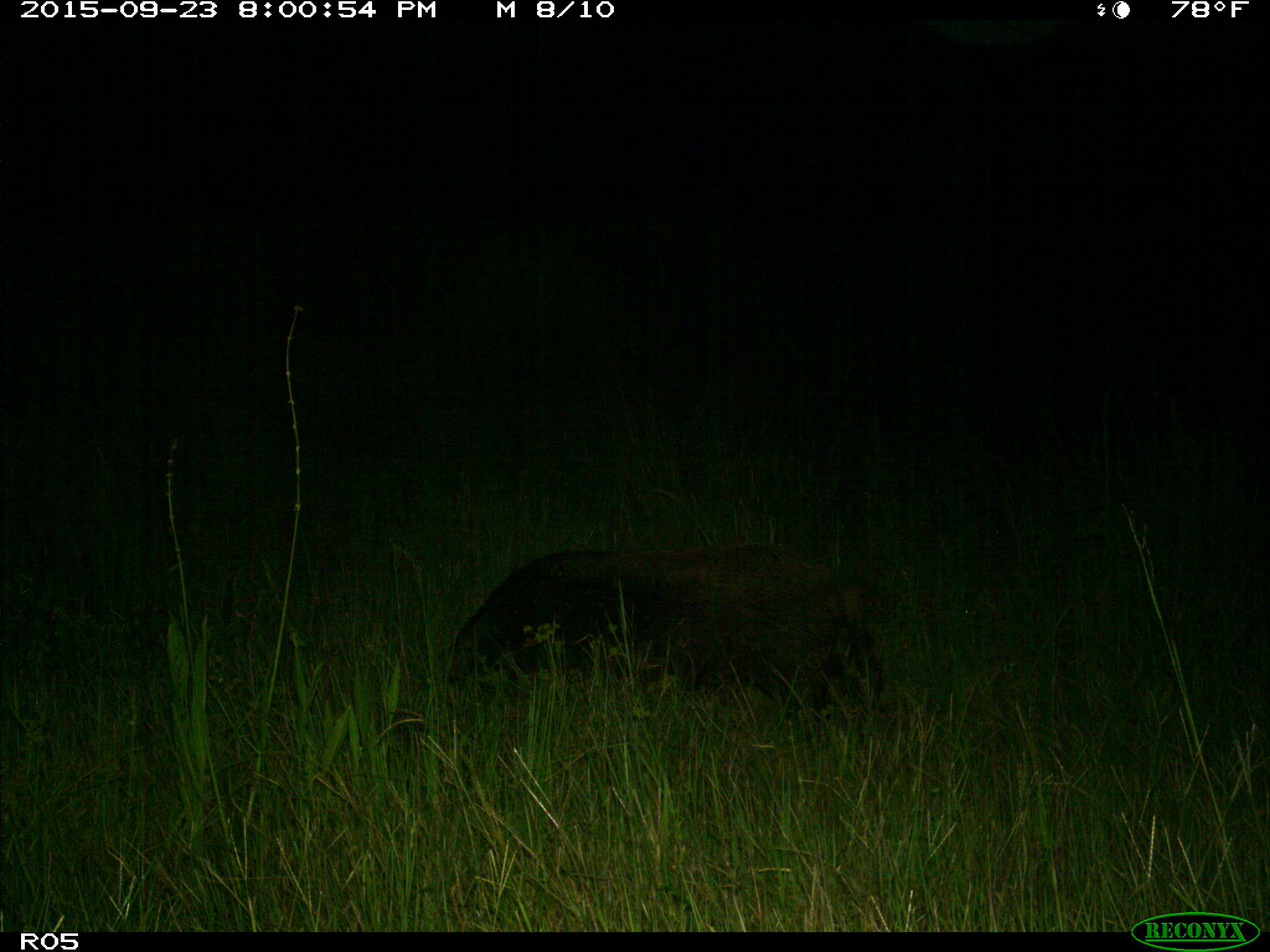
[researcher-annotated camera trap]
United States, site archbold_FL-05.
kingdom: Animalia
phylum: Chordata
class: Mammalia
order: Artiodactyla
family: Suidae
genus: Sus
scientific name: Sus scrofa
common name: wild boar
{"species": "Sus scrofa (wild boar)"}